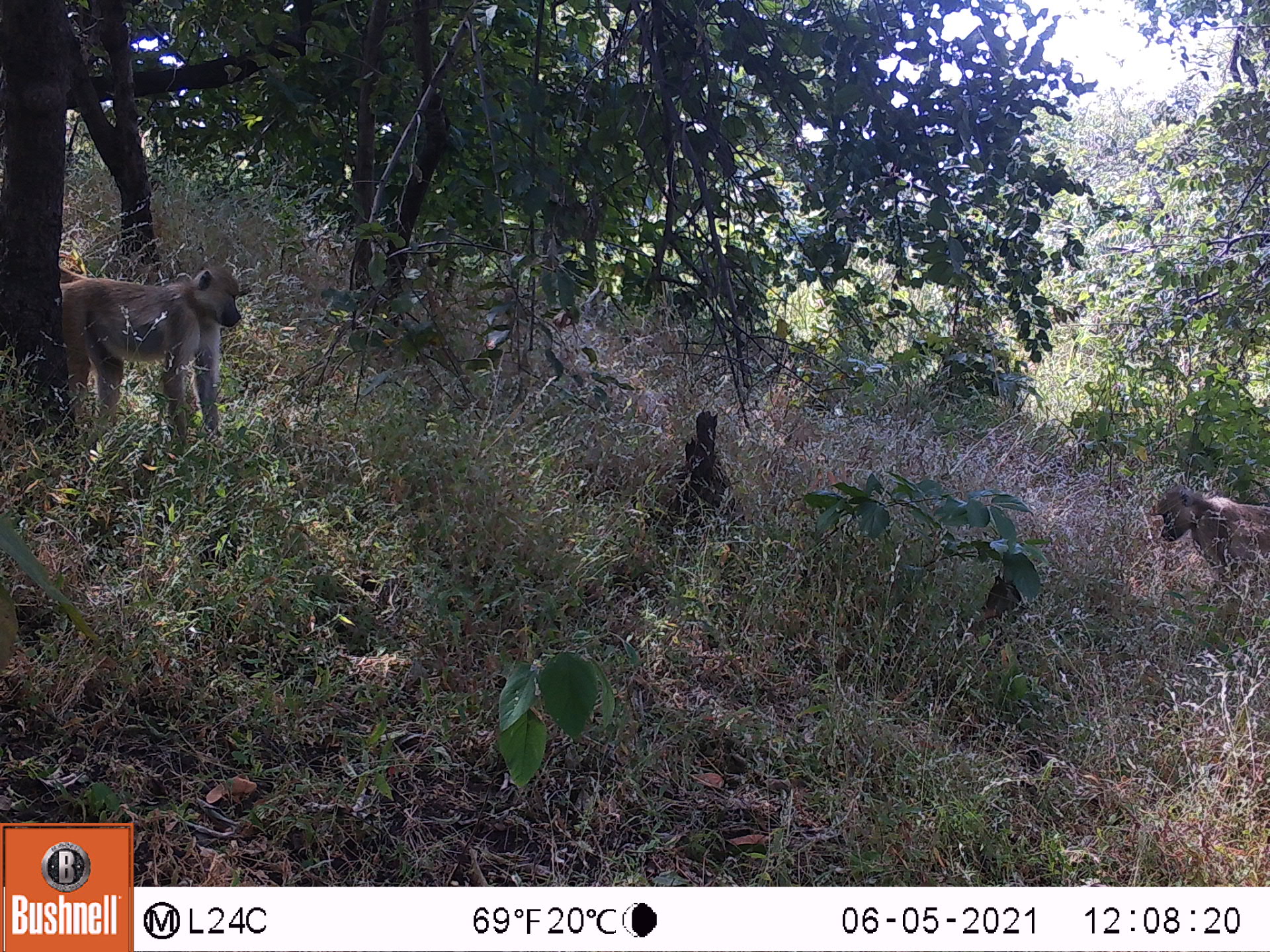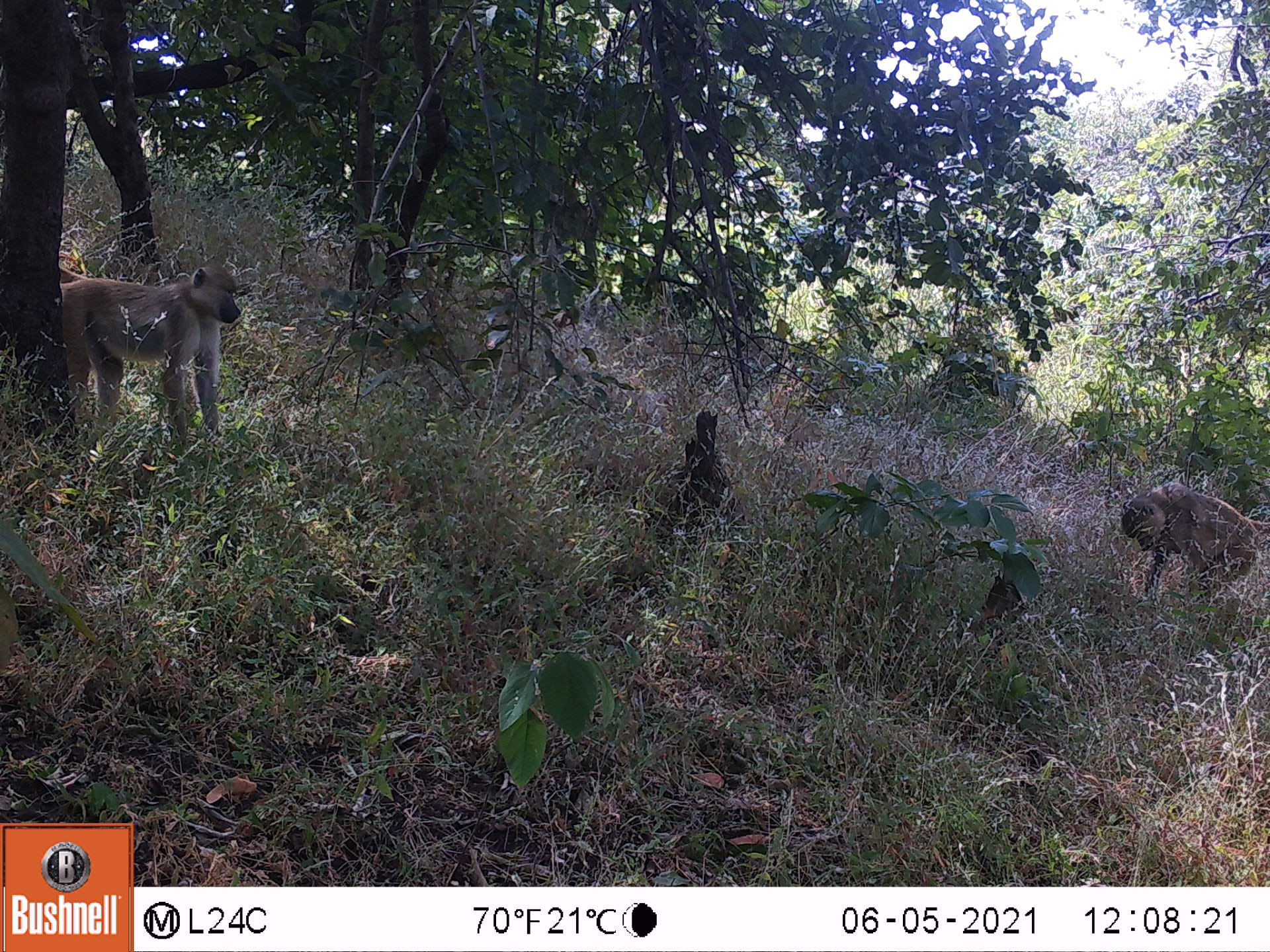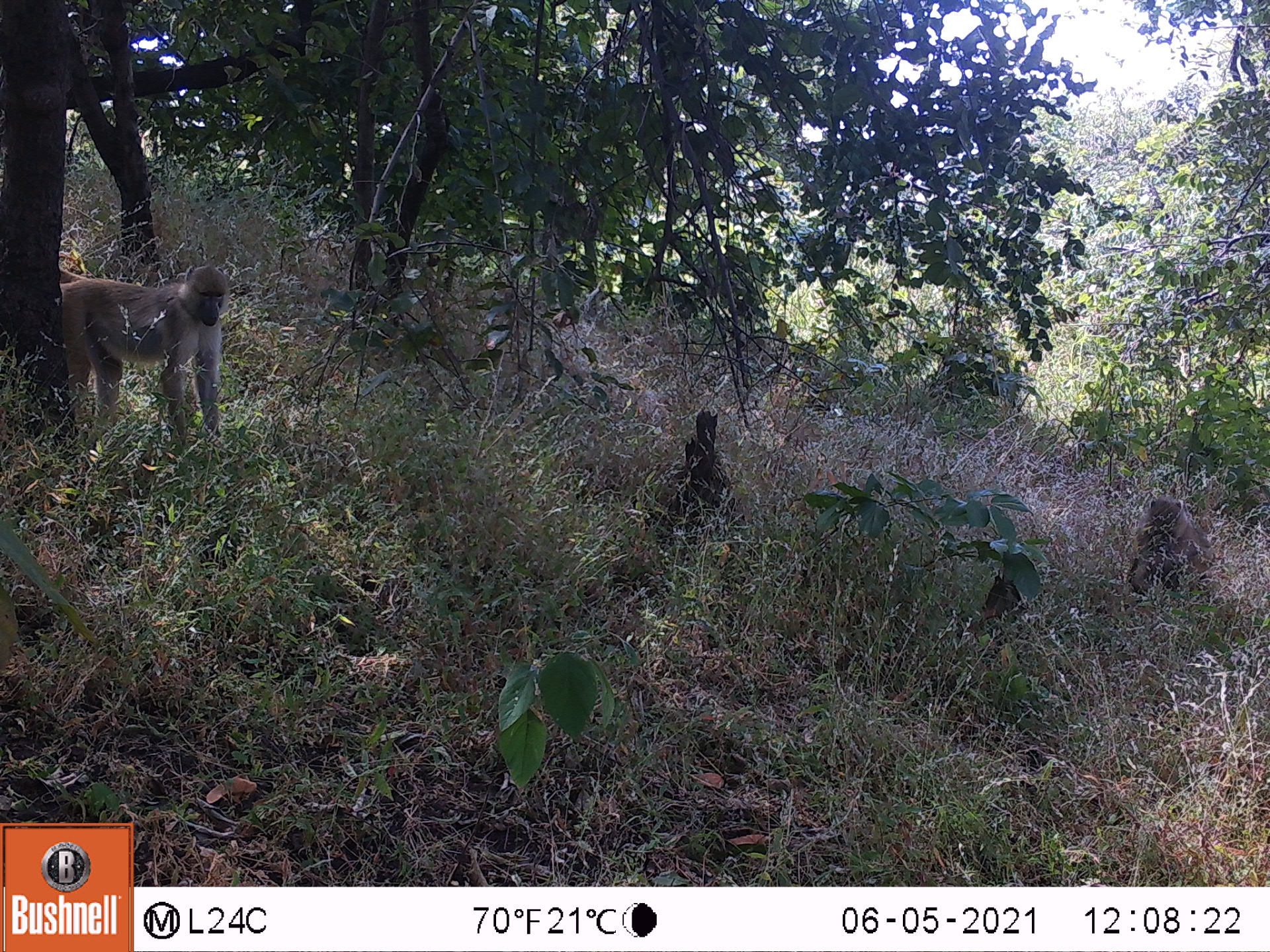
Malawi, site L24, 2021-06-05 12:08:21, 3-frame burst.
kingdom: Animalia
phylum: Chordata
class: Mammalia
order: Primates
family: Cercopithecidae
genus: Papio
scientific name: Papio cynocephalus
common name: yellow baboon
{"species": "yellow baboon (Papio cynocephalus)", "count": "2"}